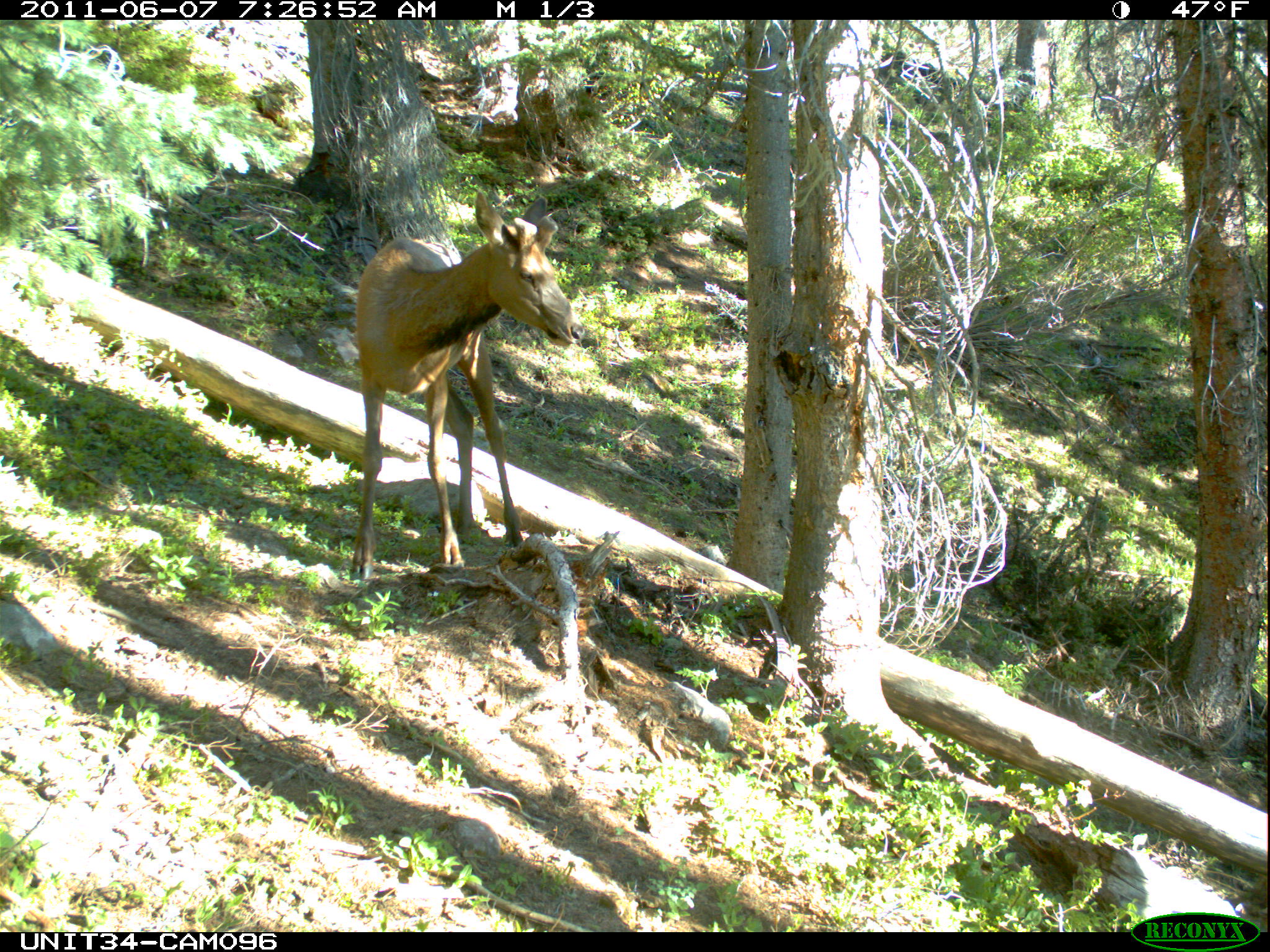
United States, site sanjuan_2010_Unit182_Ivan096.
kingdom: Animalia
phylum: Chordata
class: Mammalia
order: Artiodactyla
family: Cervidae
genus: Cervus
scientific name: Cervus elaphus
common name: red deer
Cervus elaphus (red deer).